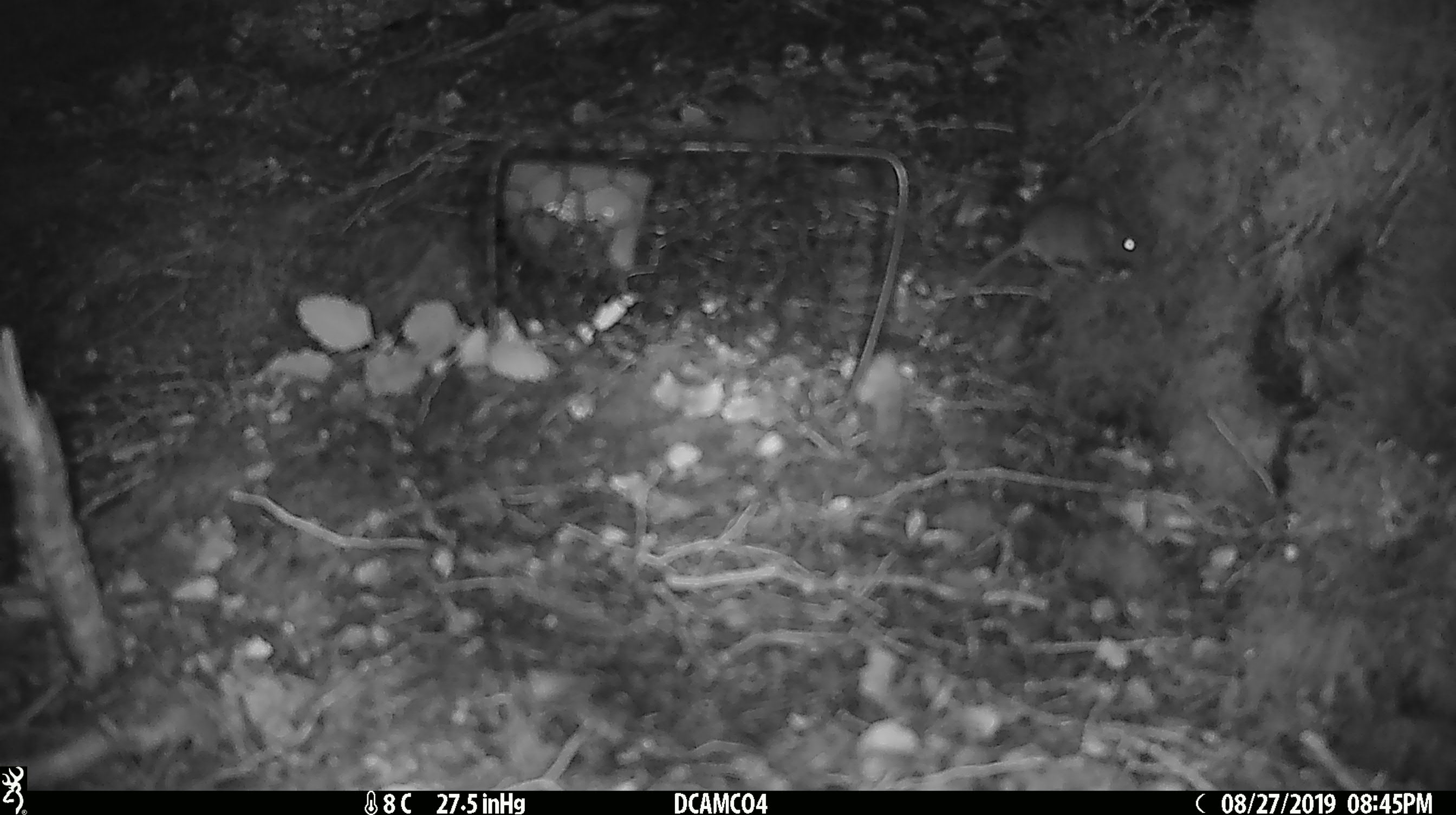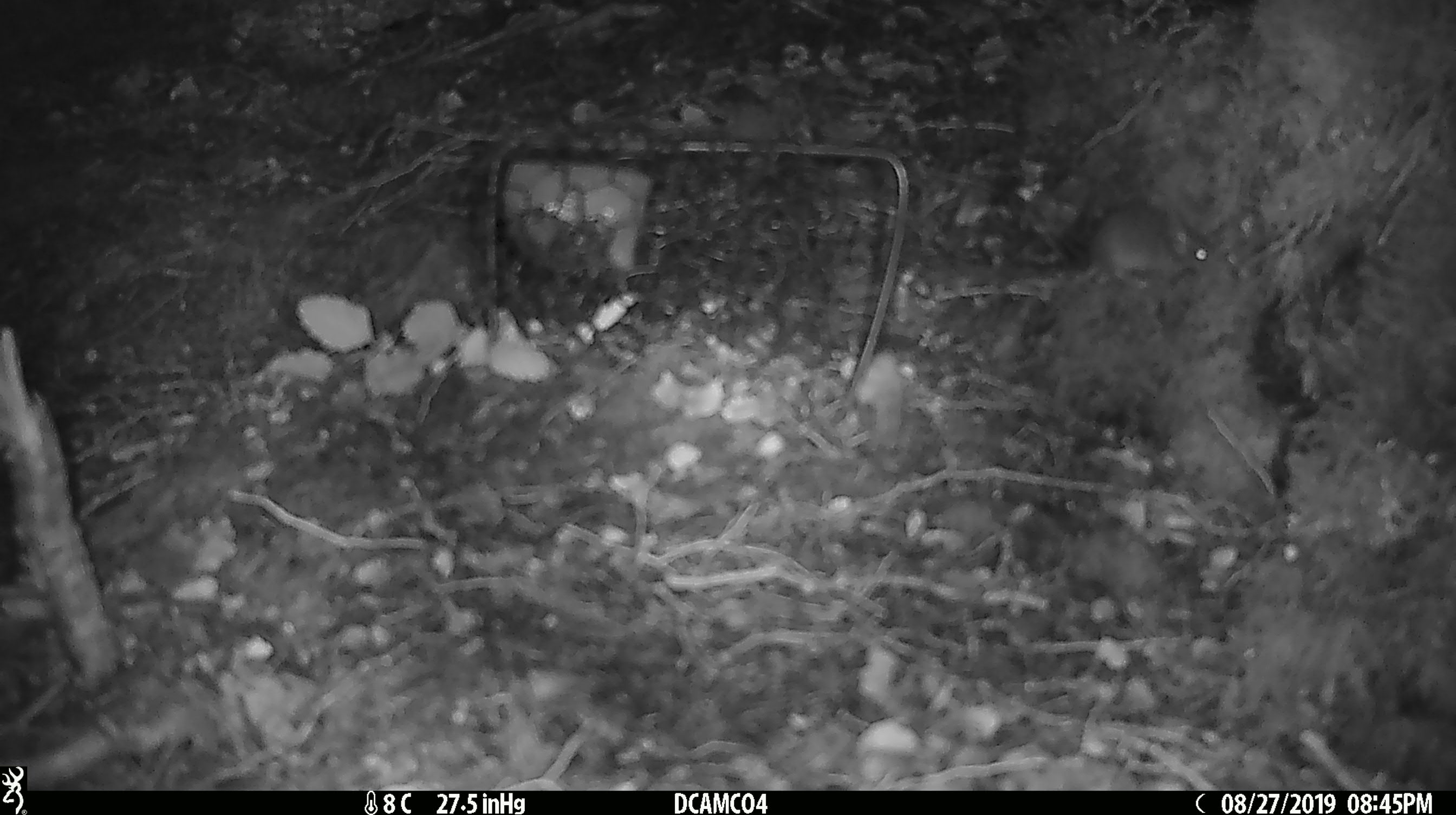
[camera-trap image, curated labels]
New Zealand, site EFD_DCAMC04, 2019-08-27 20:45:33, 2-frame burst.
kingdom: Animalia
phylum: Chordata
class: Mammalia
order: Rodentia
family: Muridae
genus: Mus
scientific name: Mus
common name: mouse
Mouse (Mus).